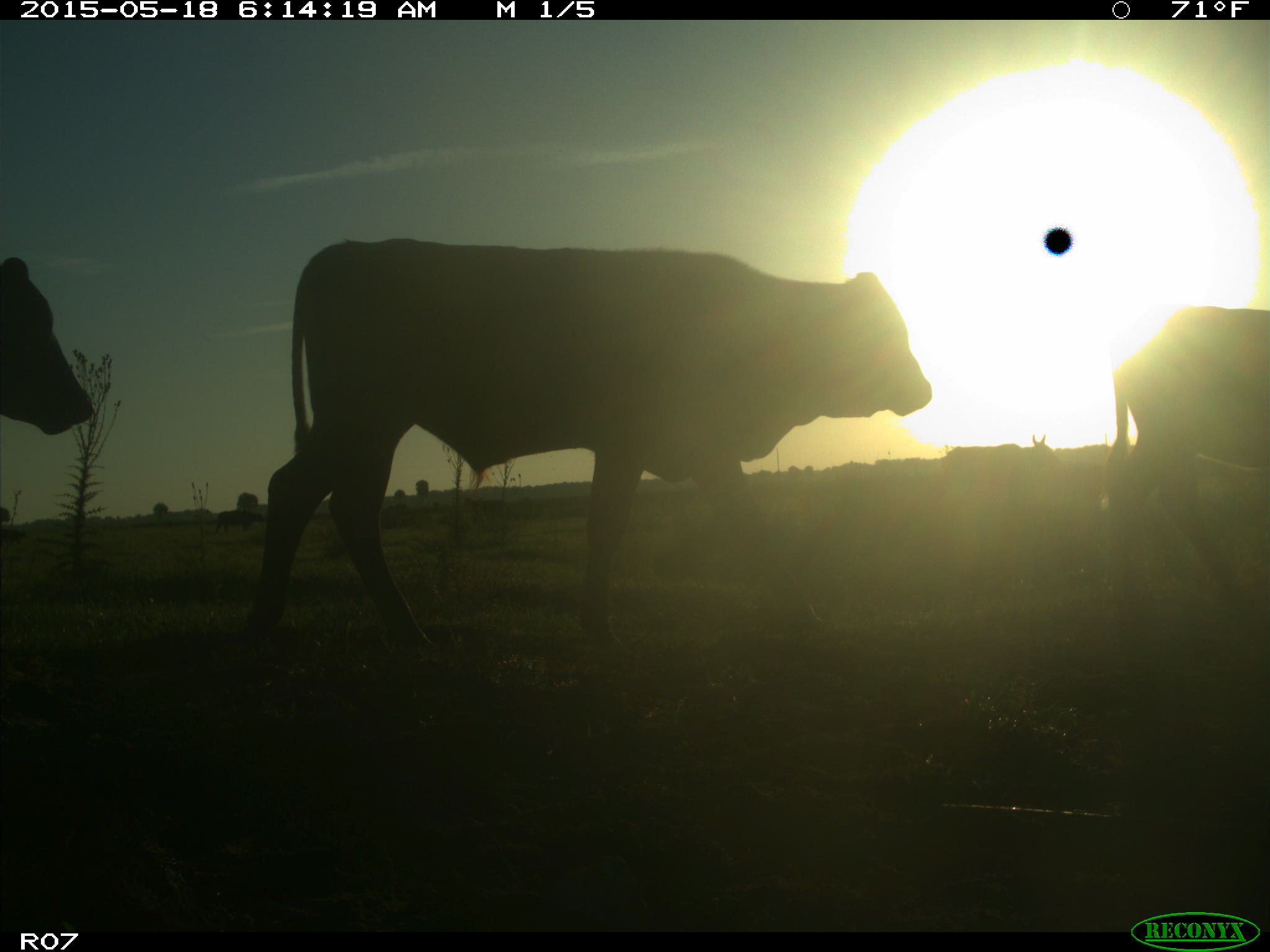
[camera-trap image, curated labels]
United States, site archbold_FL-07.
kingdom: Animalia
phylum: Chordata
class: Mammalia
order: Artiodactyla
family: Bovidae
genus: Bos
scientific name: Bos taurus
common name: domestic cow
Bos taurus (domestic cow).